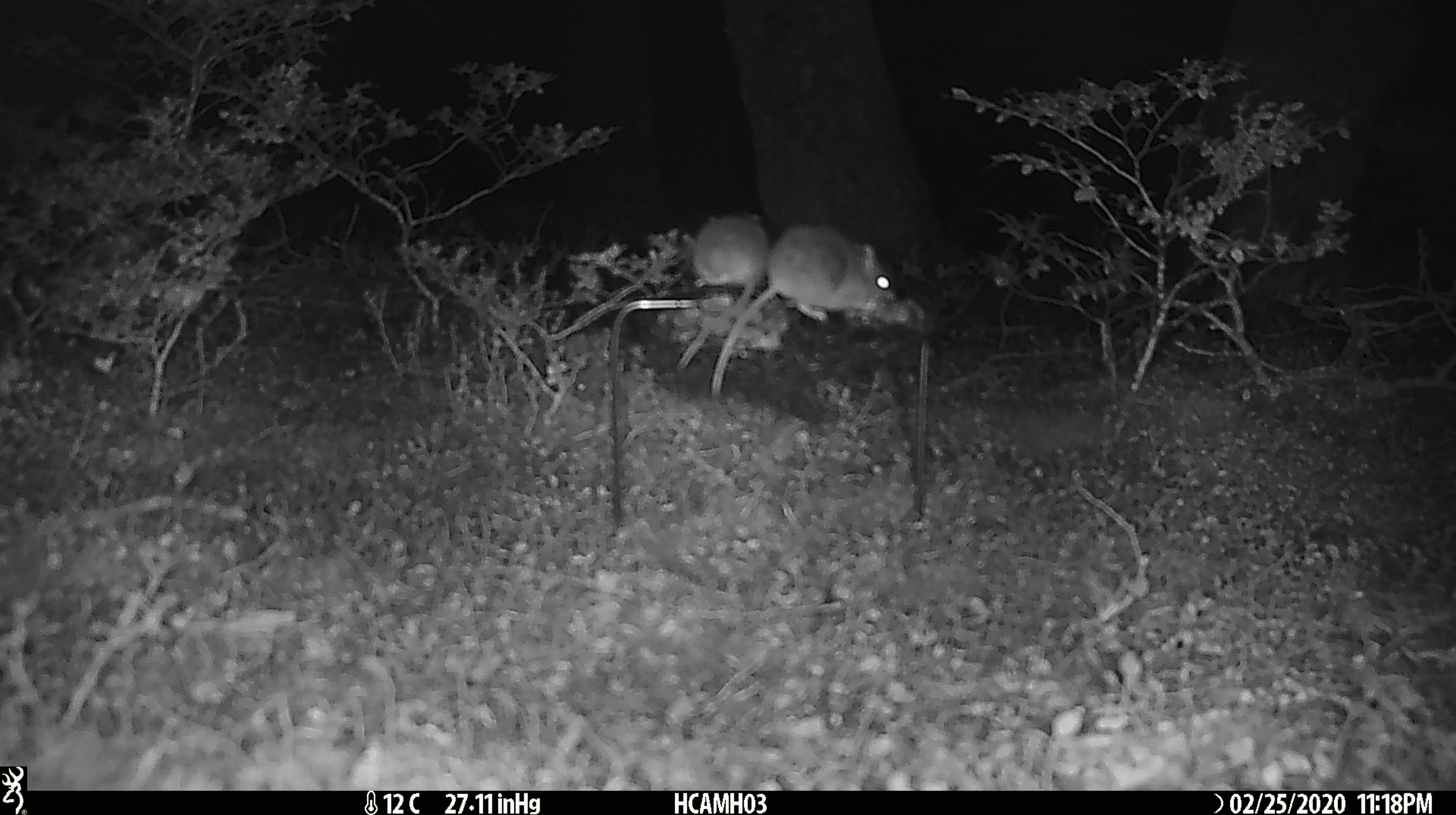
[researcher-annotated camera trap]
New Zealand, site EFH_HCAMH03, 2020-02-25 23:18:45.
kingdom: Animalia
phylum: Chordata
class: Mammalia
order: Rodentia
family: Muridae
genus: Mus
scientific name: Mus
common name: mouse